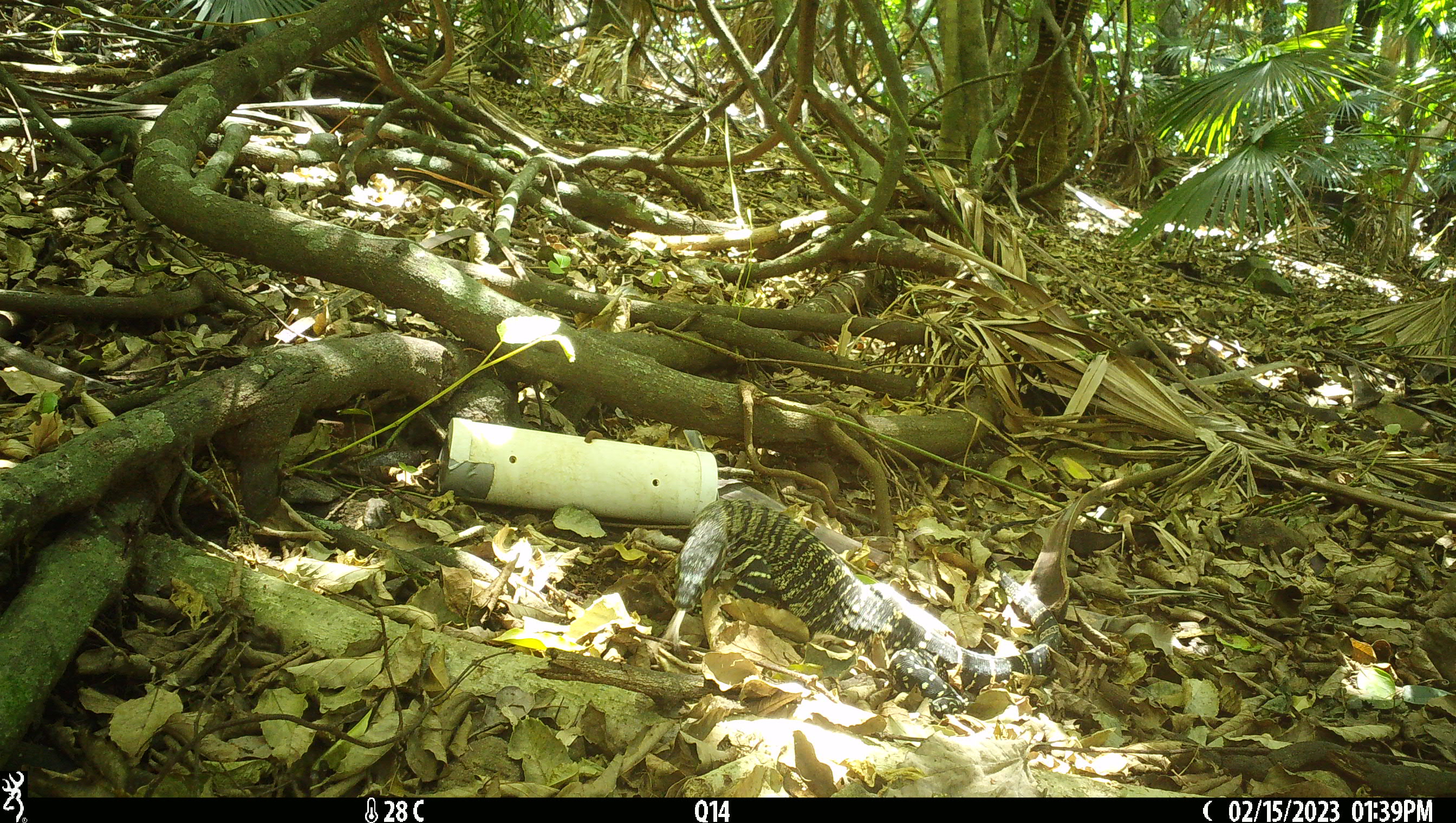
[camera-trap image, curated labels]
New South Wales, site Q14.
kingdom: Animalia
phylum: Chordata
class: Reptilia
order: Squamata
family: Varanidae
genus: Varanus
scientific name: Varanus varius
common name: lace monitor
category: goanna